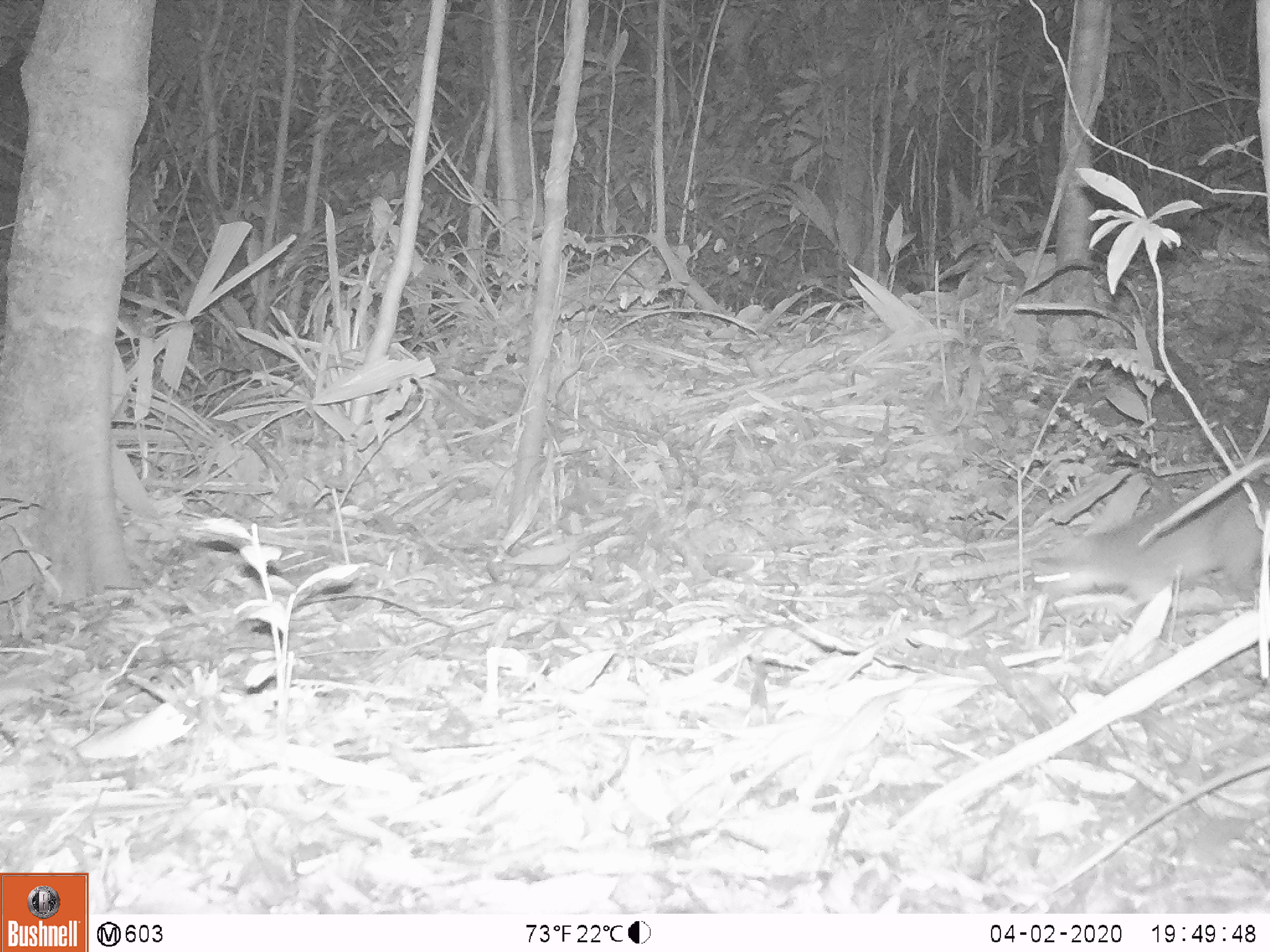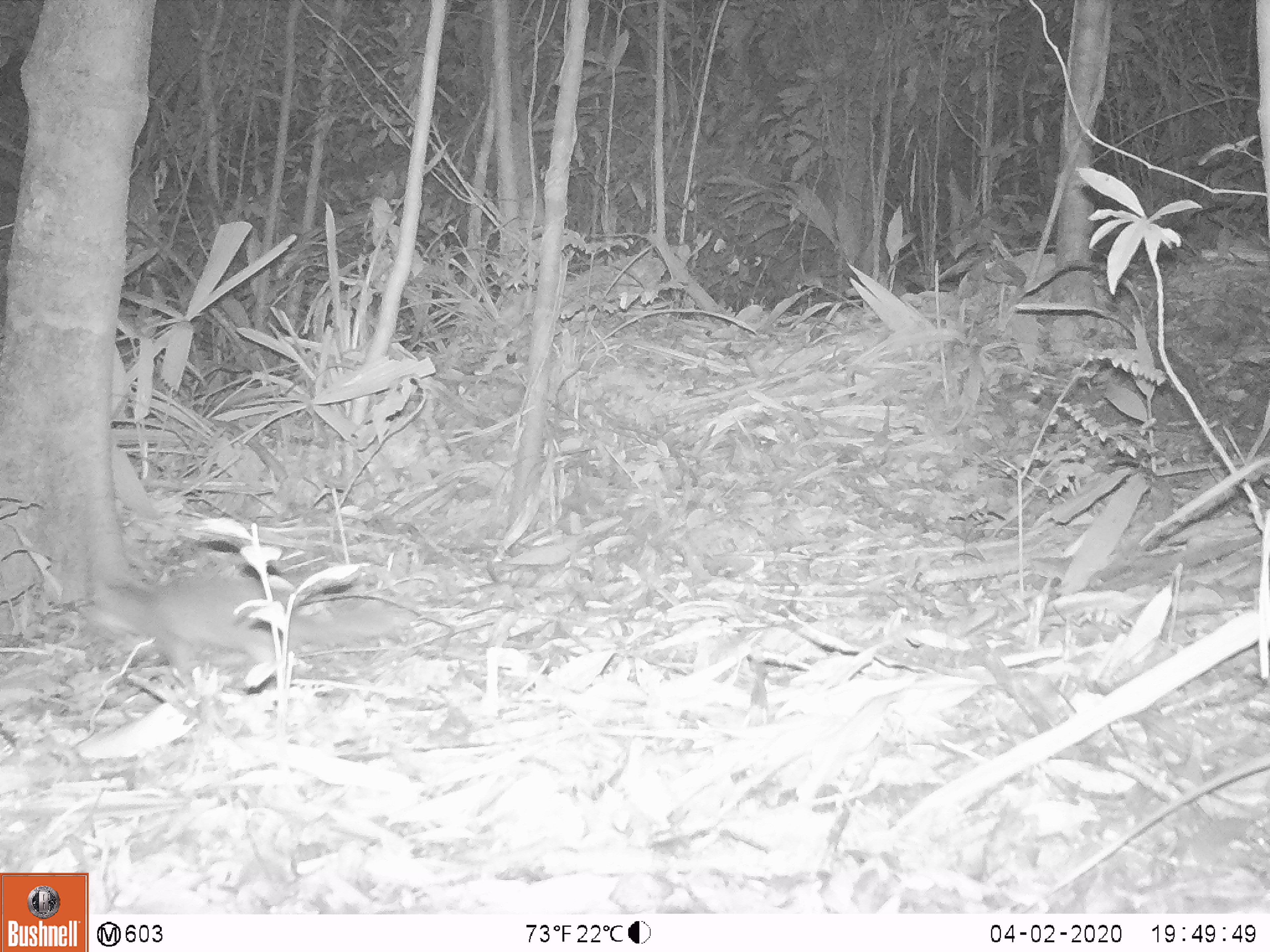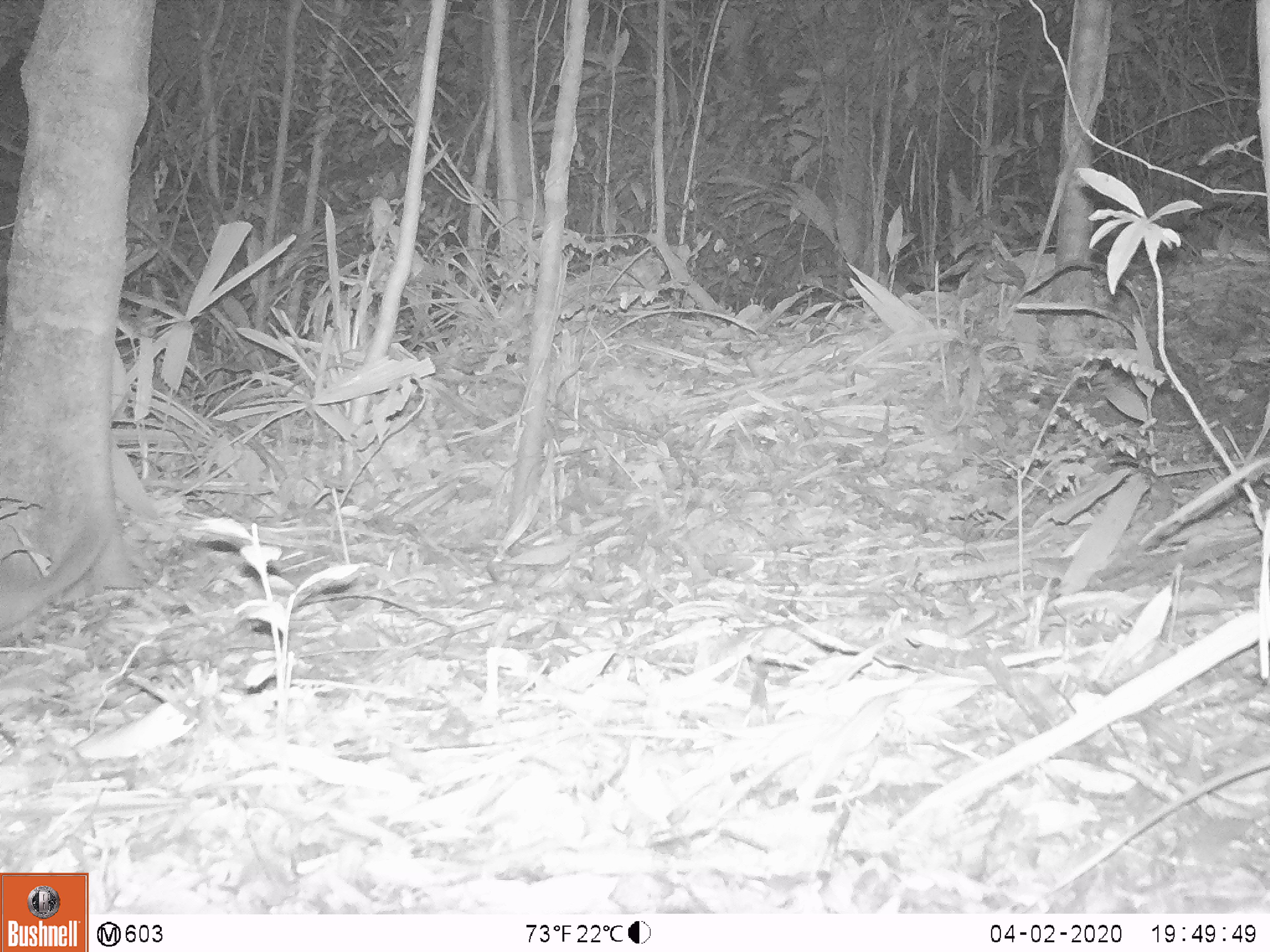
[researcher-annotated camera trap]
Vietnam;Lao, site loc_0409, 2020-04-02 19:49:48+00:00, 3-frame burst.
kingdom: Animalia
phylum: Chordata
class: Mammalia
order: Carnivora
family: Mustelidae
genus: Melogale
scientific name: Melogale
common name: ferret badger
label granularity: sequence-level